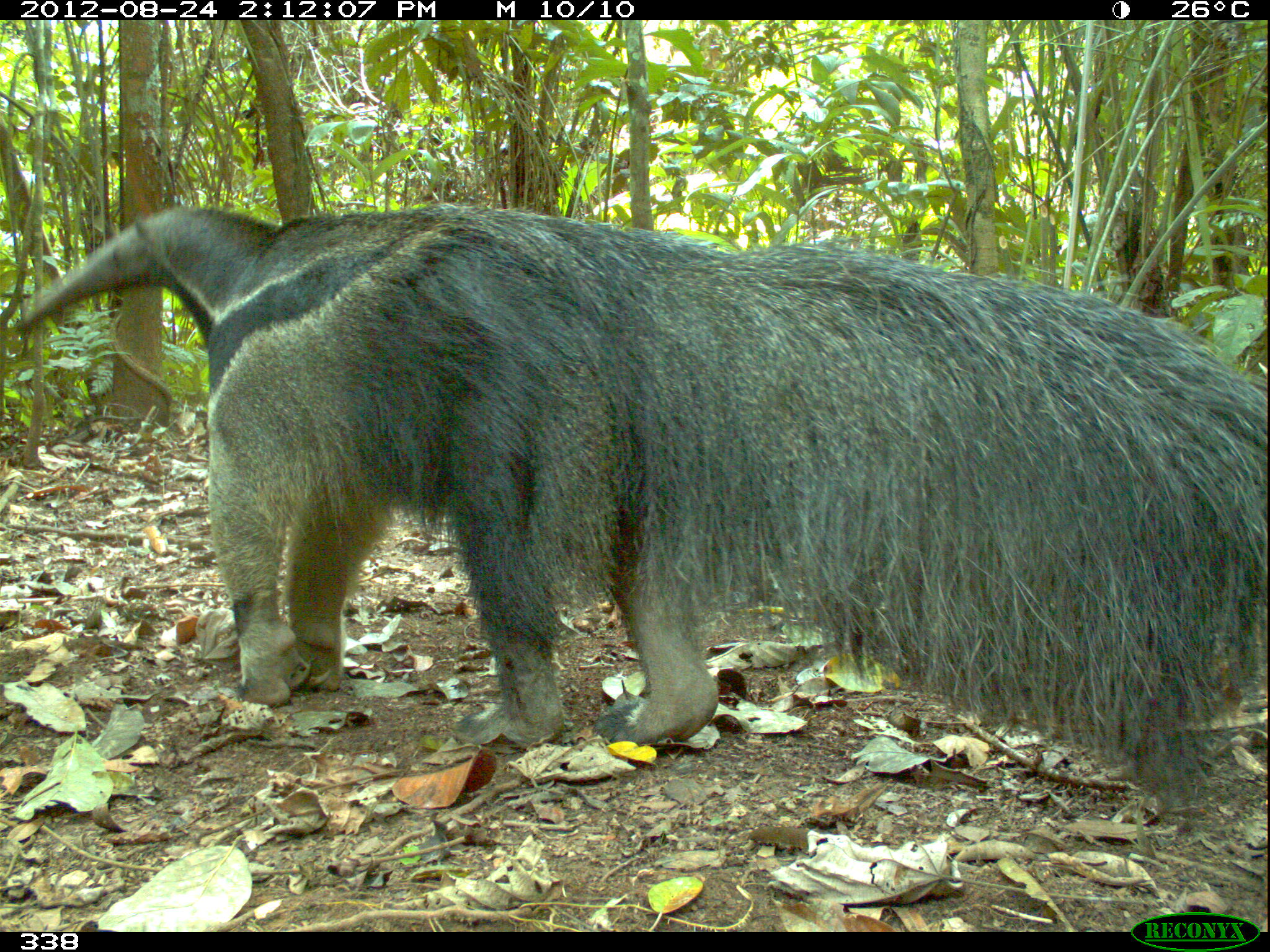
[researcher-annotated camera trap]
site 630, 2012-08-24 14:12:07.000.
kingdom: Animalia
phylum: Chordata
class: Mammalia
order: Pilosa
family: Myrmecophagidae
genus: Myrmecophaga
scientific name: Myrmecophaga tridactyla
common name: giant anteater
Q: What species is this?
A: Myrmecophaga tridactyla (giant anteater).